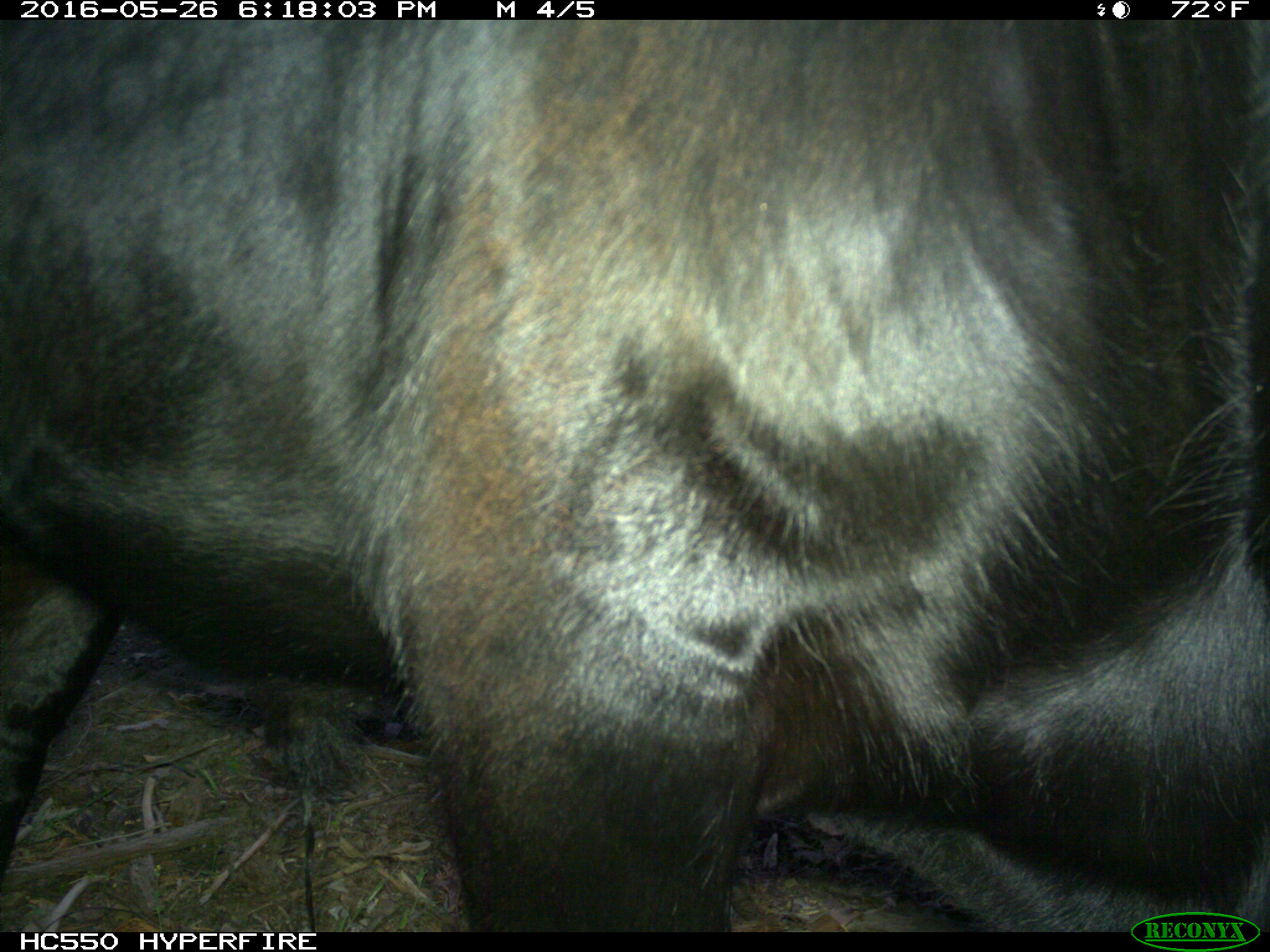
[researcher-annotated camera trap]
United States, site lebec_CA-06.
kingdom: Animalia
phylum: Chordata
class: Mammalia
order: Artiodactyla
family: Bovidae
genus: Bos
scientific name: Bos taurus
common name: domestic cow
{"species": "Bos taurus (domestic cow)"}